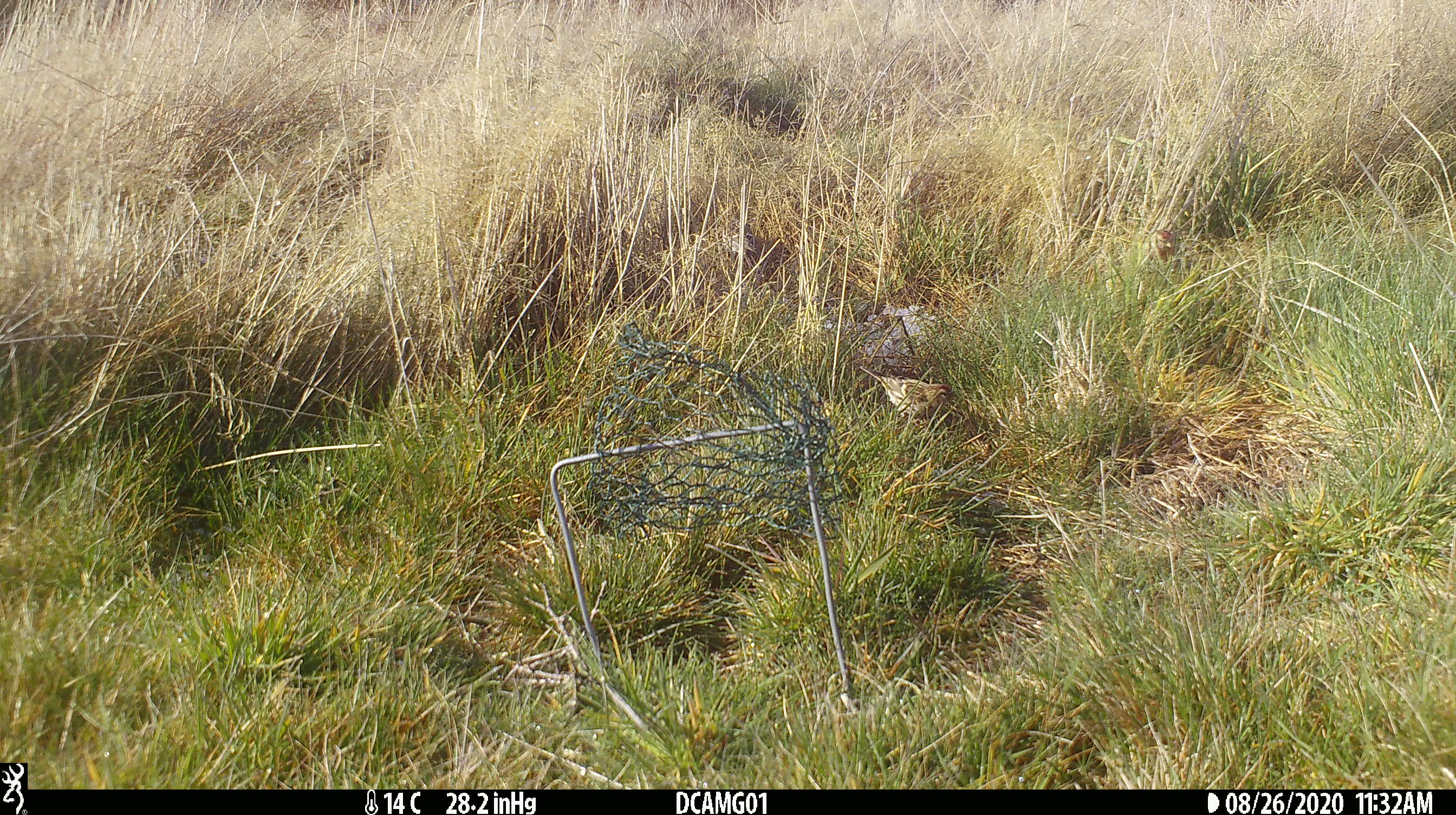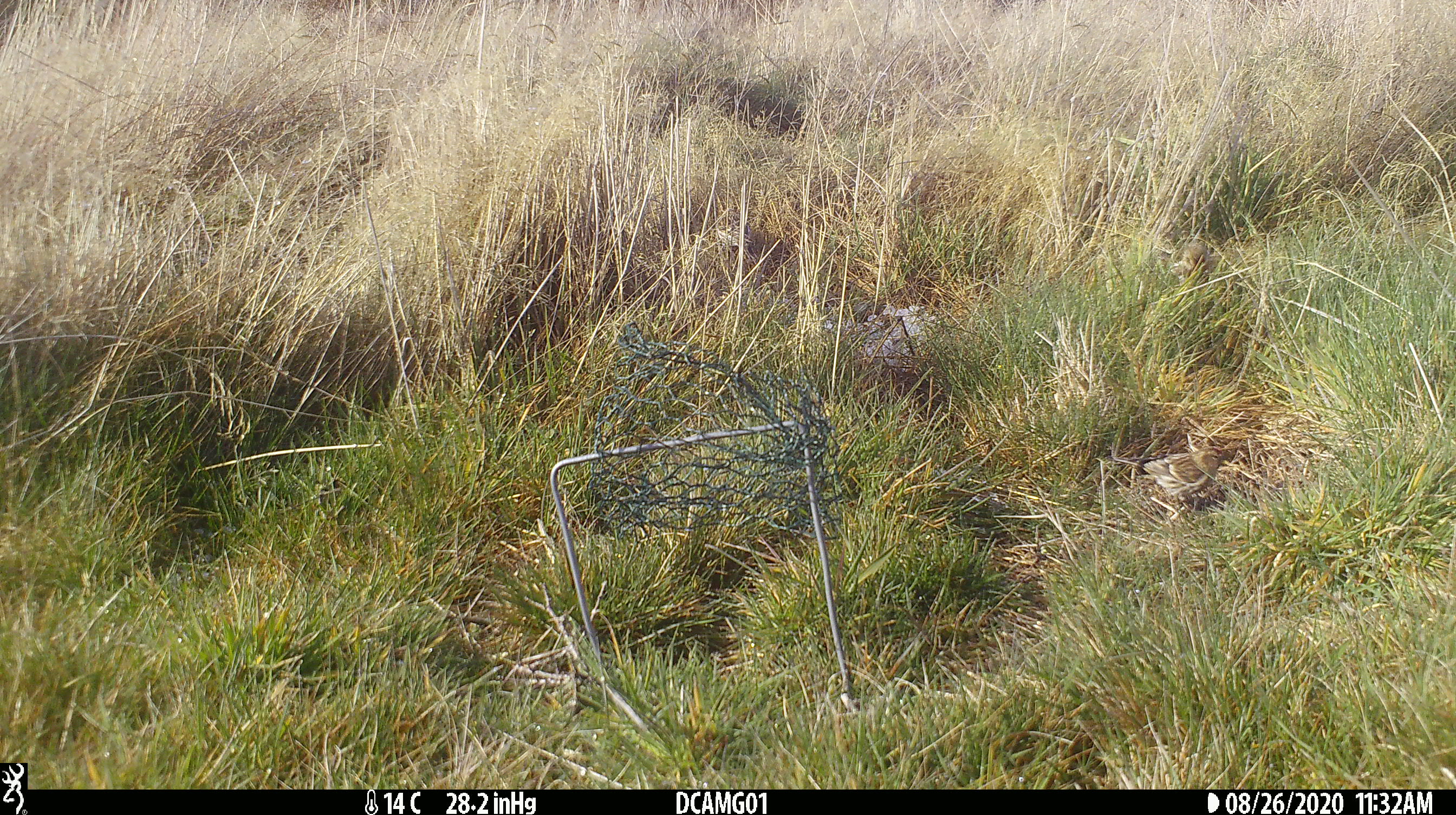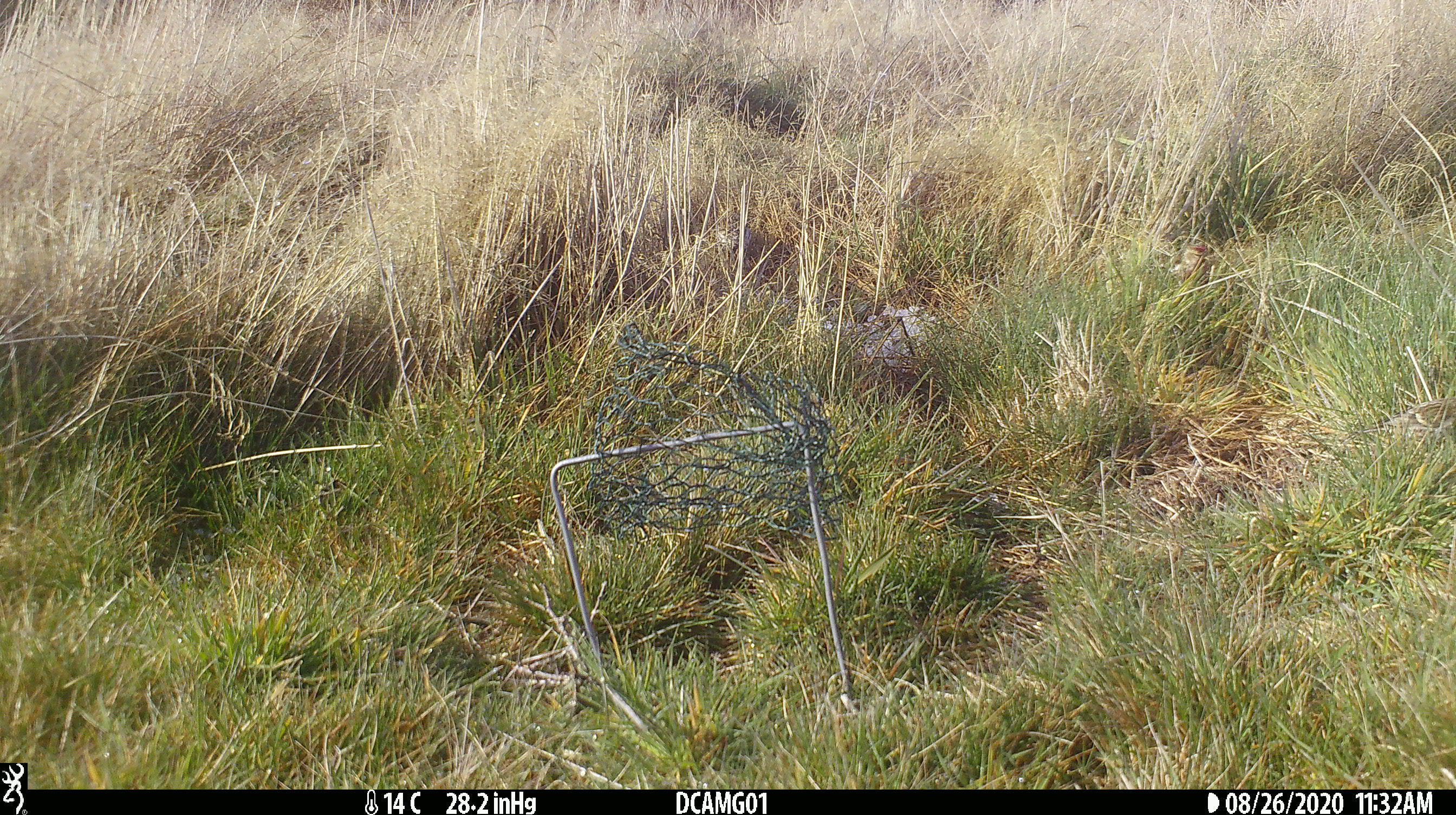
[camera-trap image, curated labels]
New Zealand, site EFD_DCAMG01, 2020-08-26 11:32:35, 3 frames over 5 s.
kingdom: Animalia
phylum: Chordata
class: Aves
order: Passeriformes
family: Fringillidae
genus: Acanthis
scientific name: Acanthis flammea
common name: common redpoll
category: redpoll